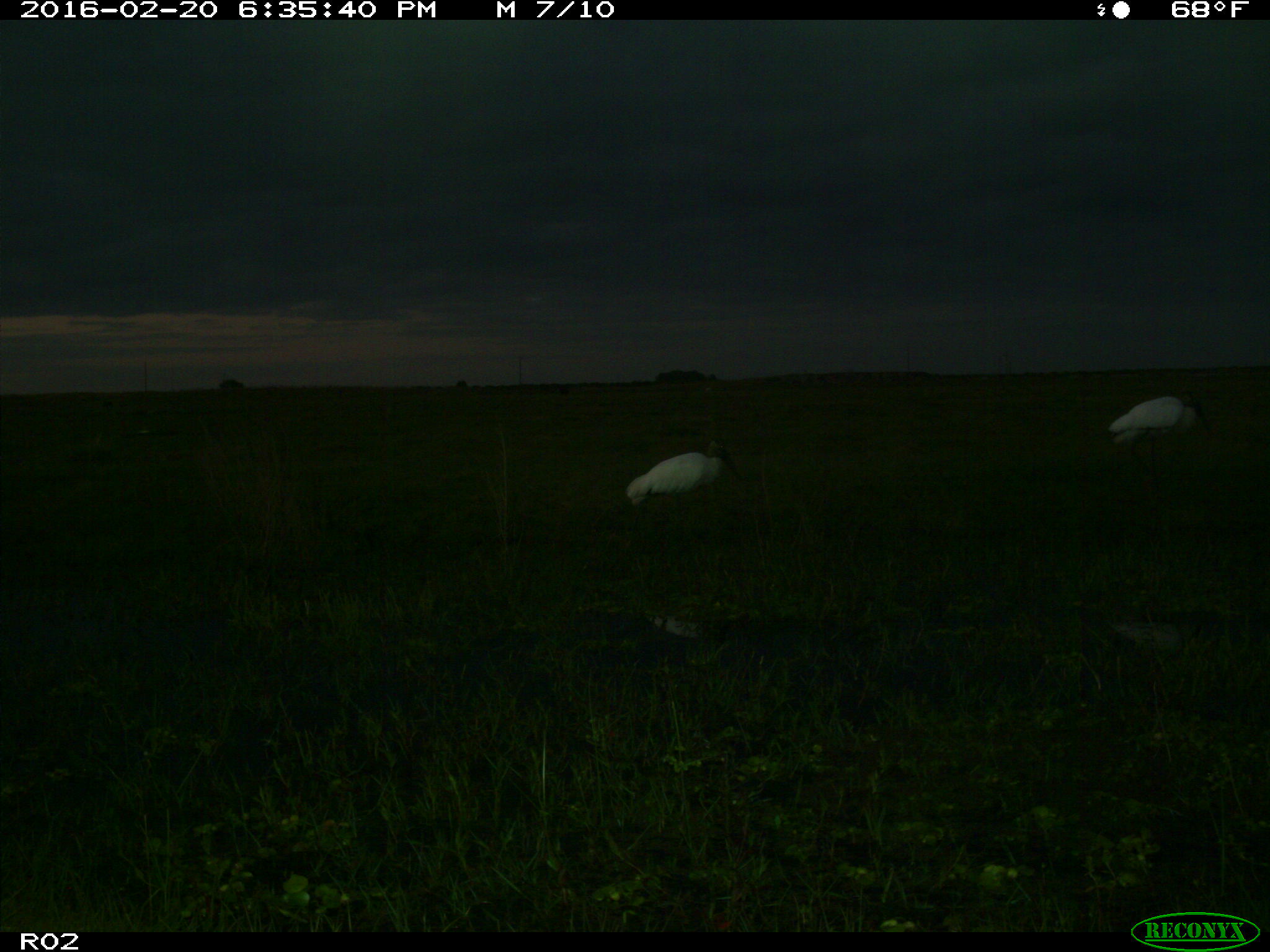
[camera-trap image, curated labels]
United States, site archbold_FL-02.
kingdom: Animalia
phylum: Chordata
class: Aves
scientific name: Aves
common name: birds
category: unidentified bird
Unidentified bird (birds) (Aves).